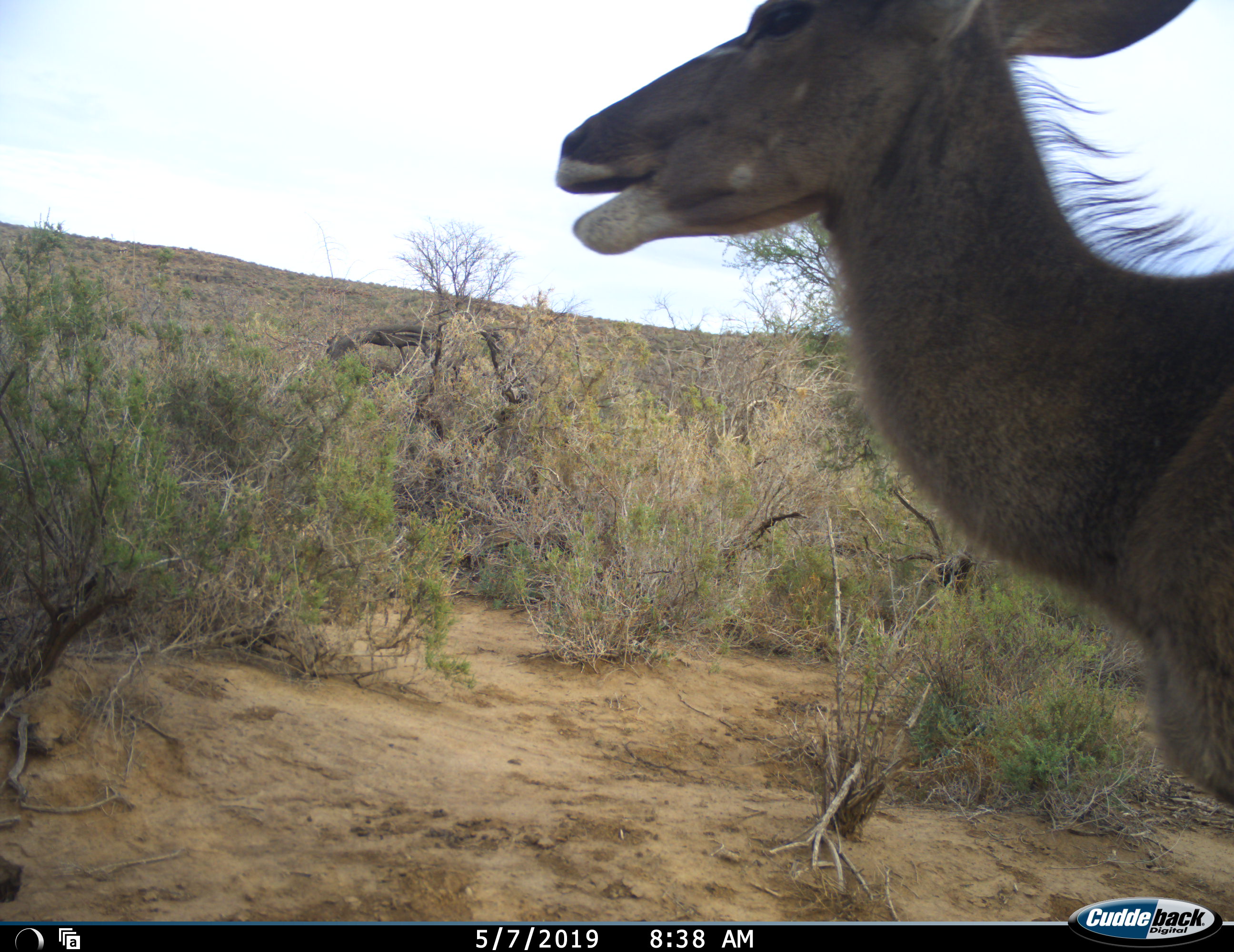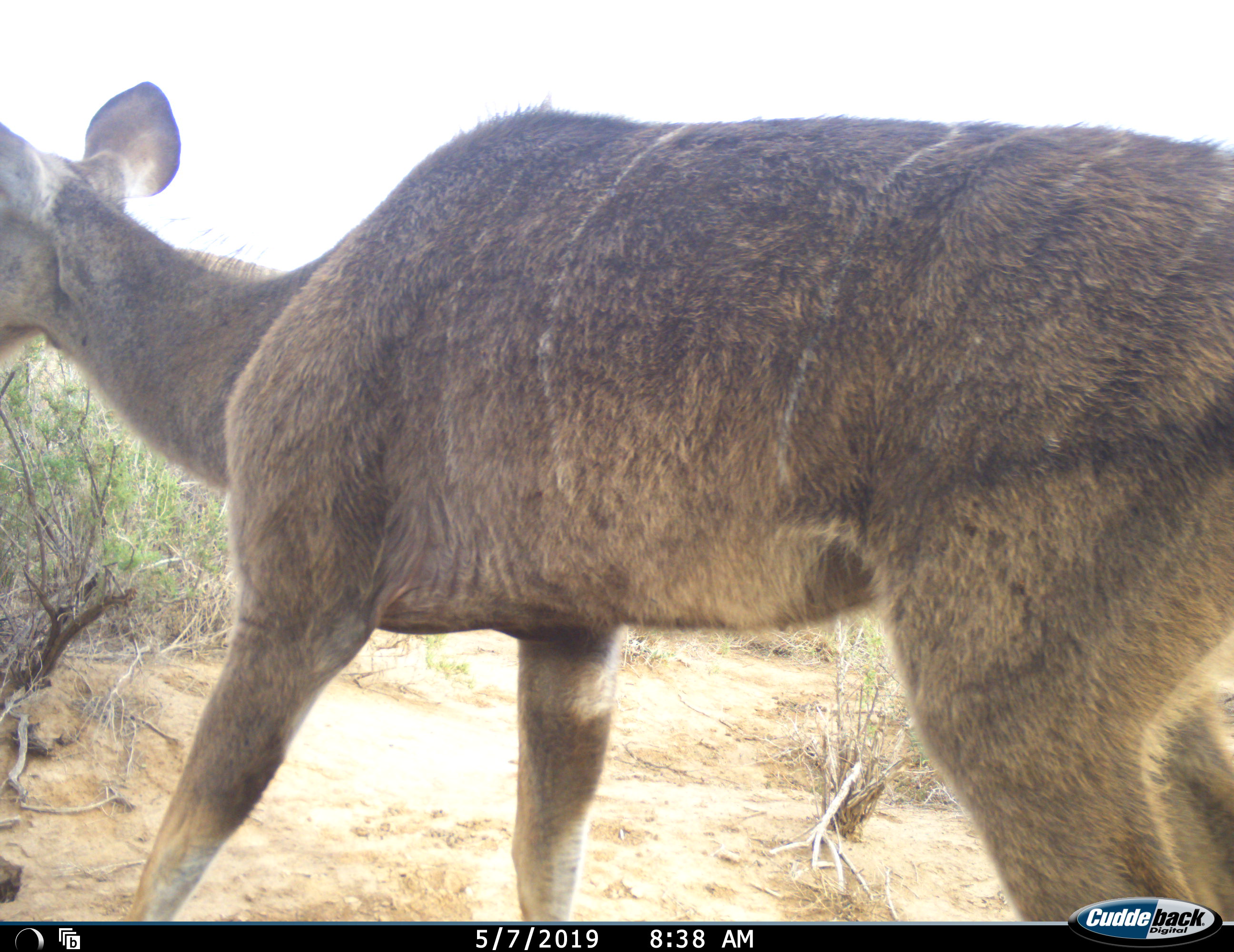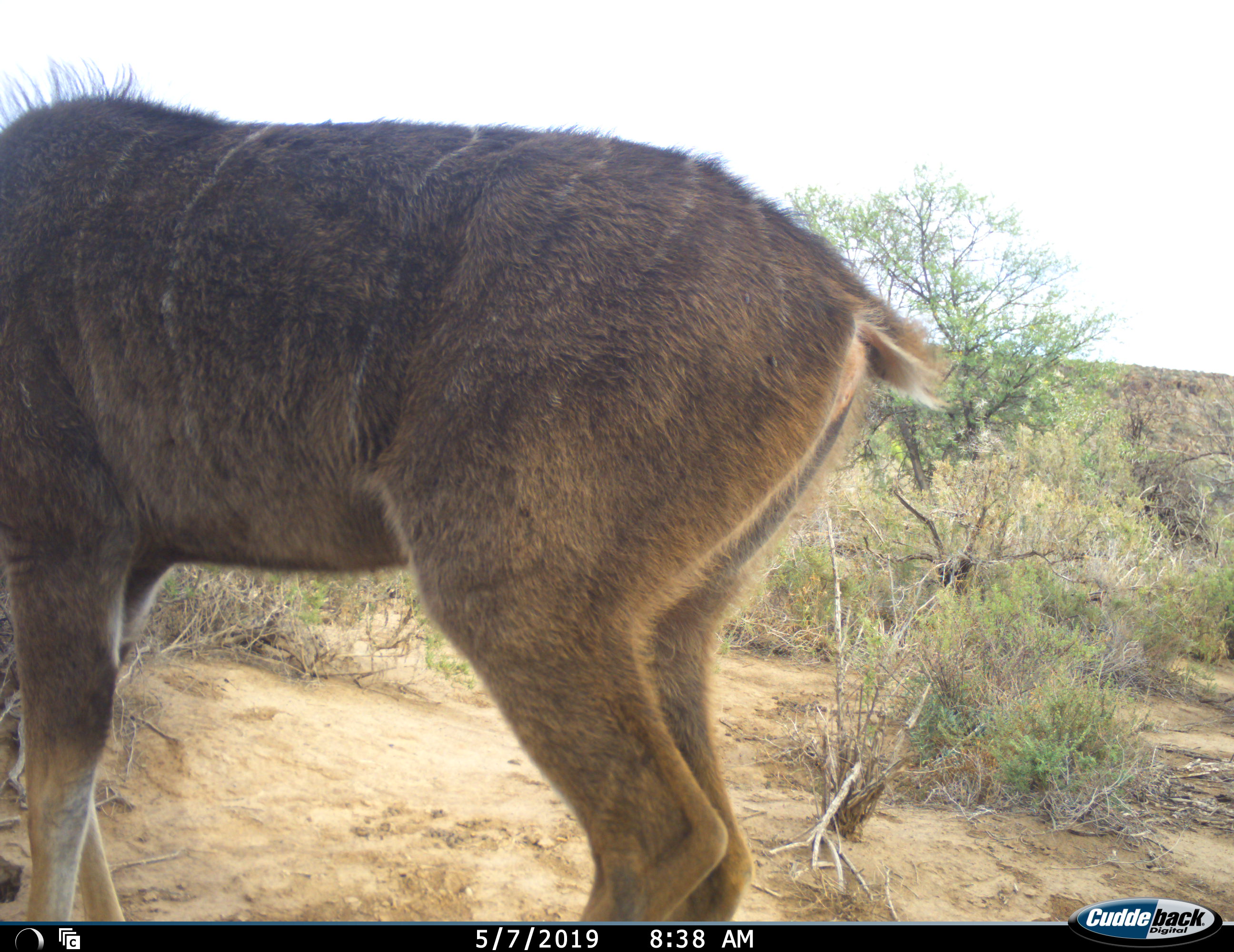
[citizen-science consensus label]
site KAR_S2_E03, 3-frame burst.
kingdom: Animalia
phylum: Chordata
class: Mammalia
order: Artiodactyla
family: Bovidae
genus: Tragelaphus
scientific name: Tragelaphus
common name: kudu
Kudu (Tragelaphus), count 1. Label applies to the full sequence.